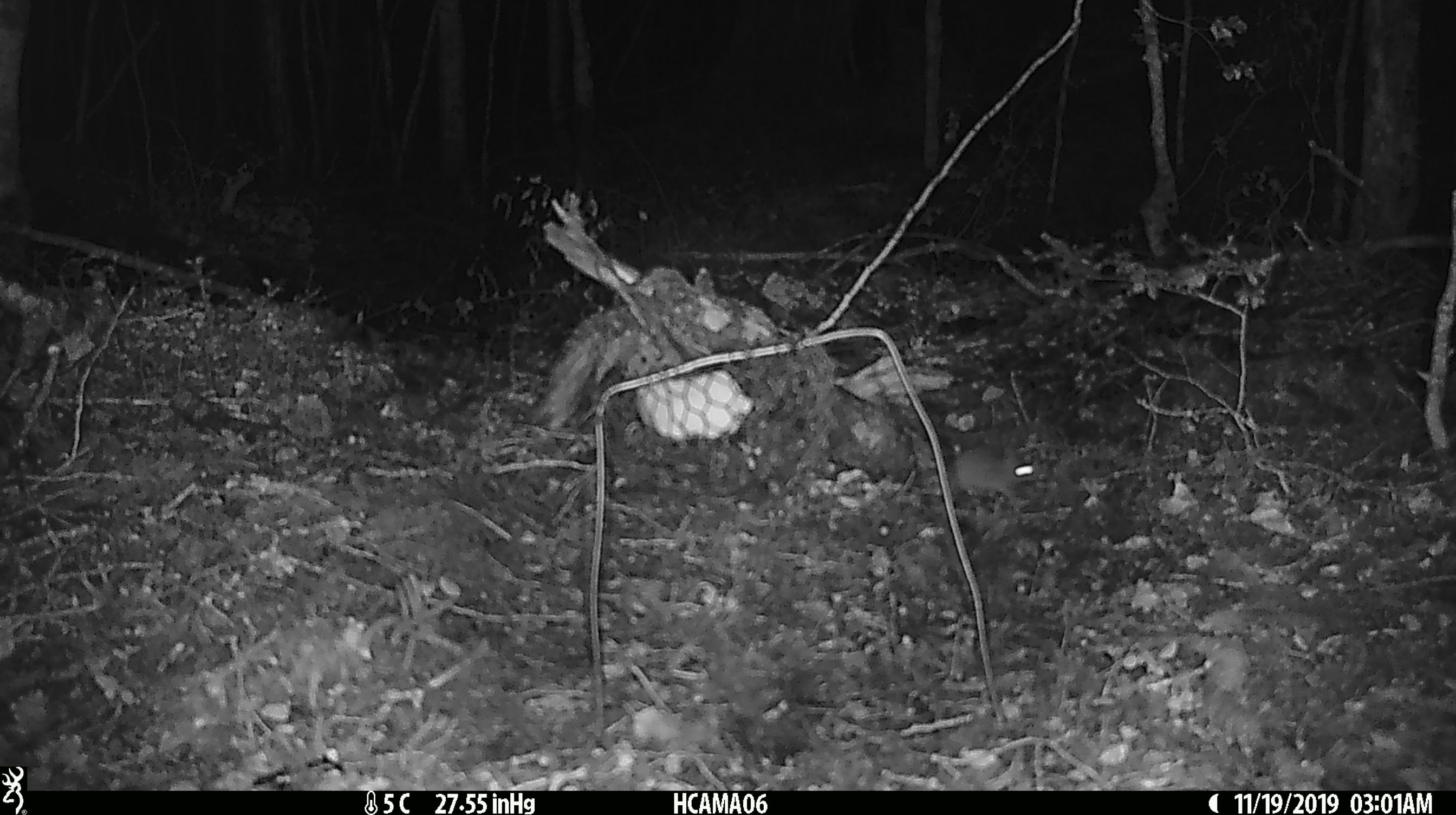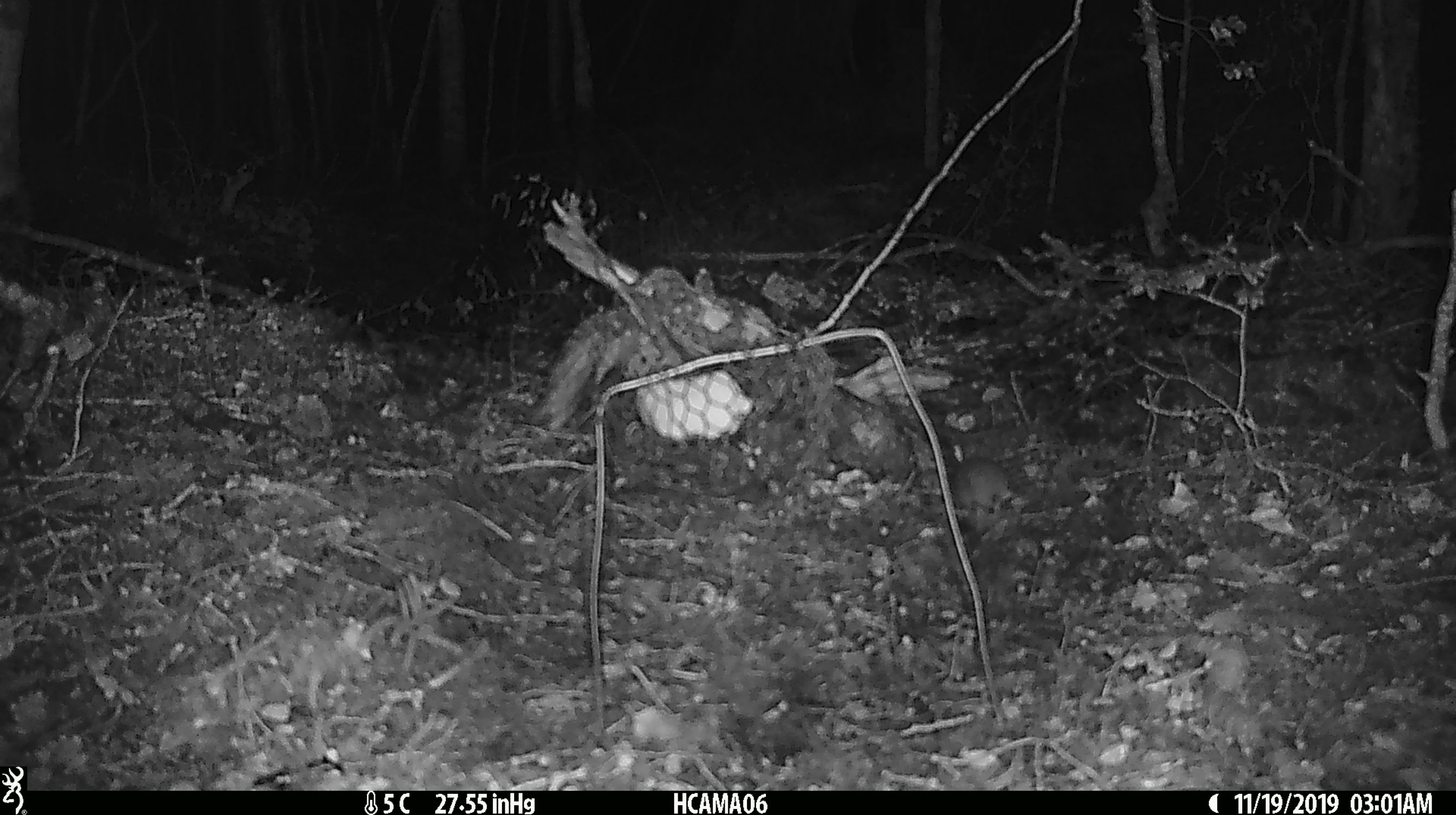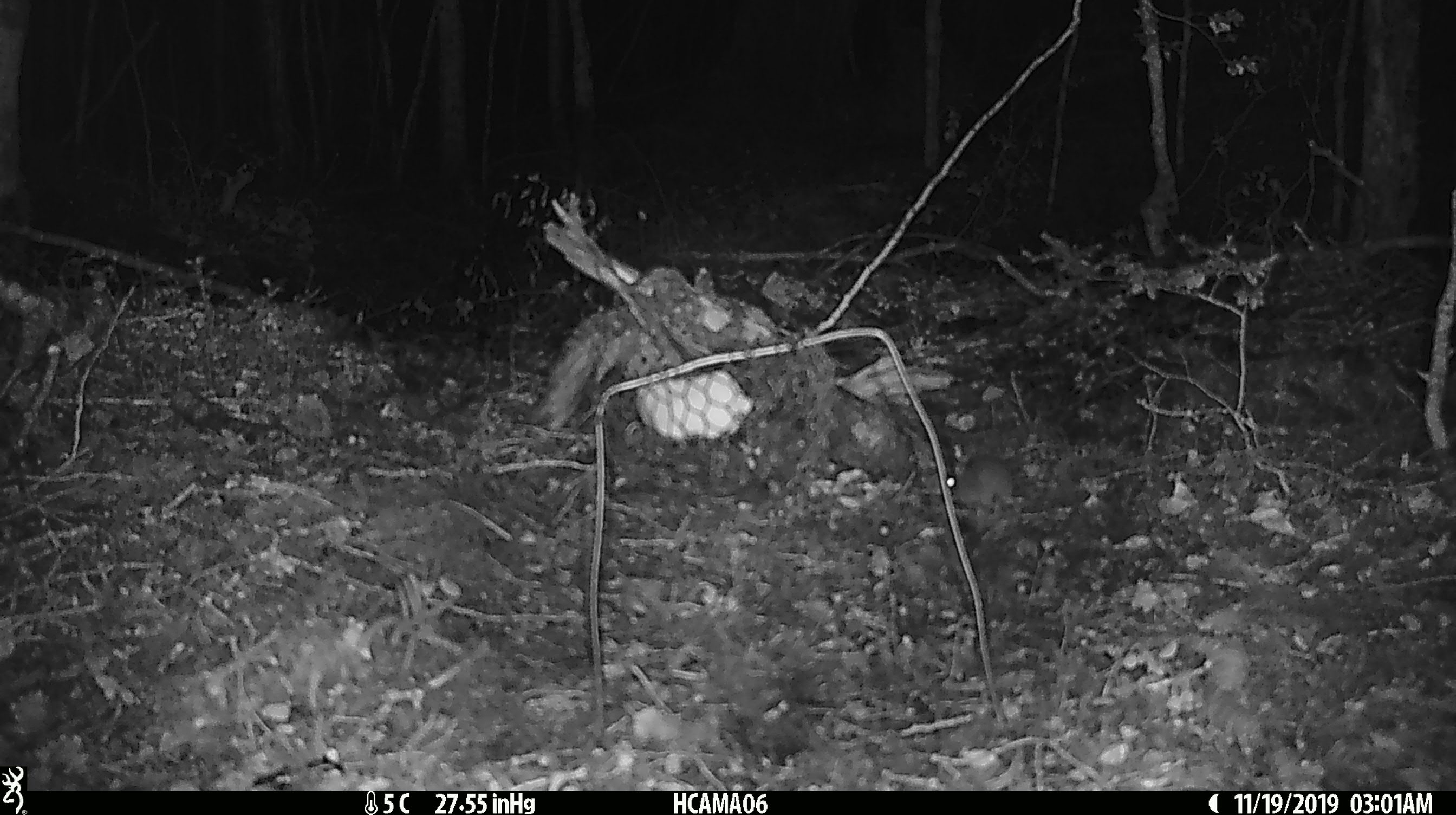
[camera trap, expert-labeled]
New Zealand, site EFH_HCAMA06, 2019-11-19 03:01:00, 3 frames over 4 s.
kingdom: Animalia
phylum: Chordata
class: Mammalia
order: Rodentia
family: Muridae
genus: Mus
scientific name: Mus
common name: mouse